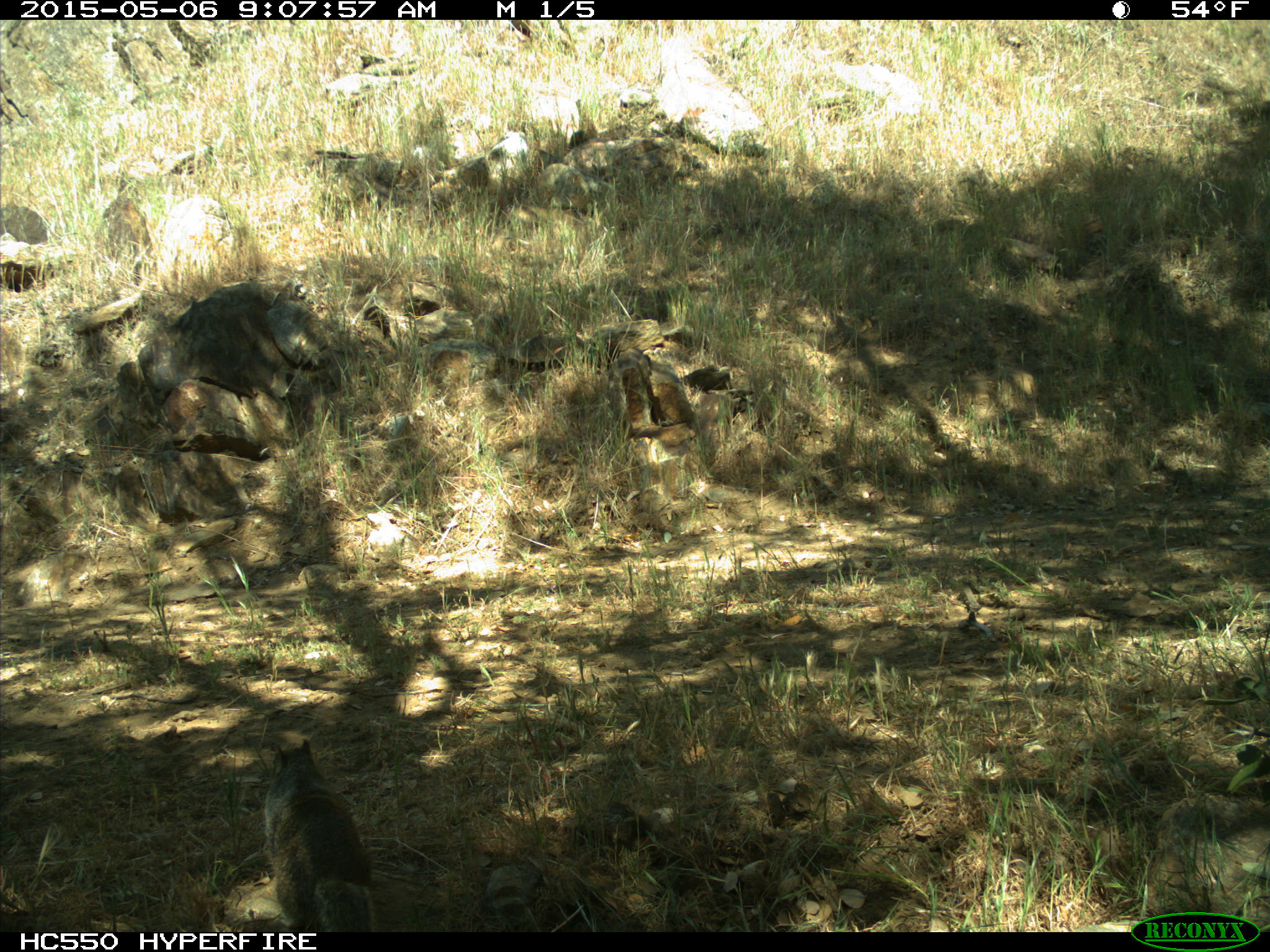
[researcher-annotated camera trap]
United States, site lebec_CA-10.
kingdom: Animalia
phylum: Chordata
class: Mammalia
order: Rodentia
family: Sciuridae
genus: Otospermophilus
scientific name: Otospermophilus beecheyi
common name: california ground squirrel